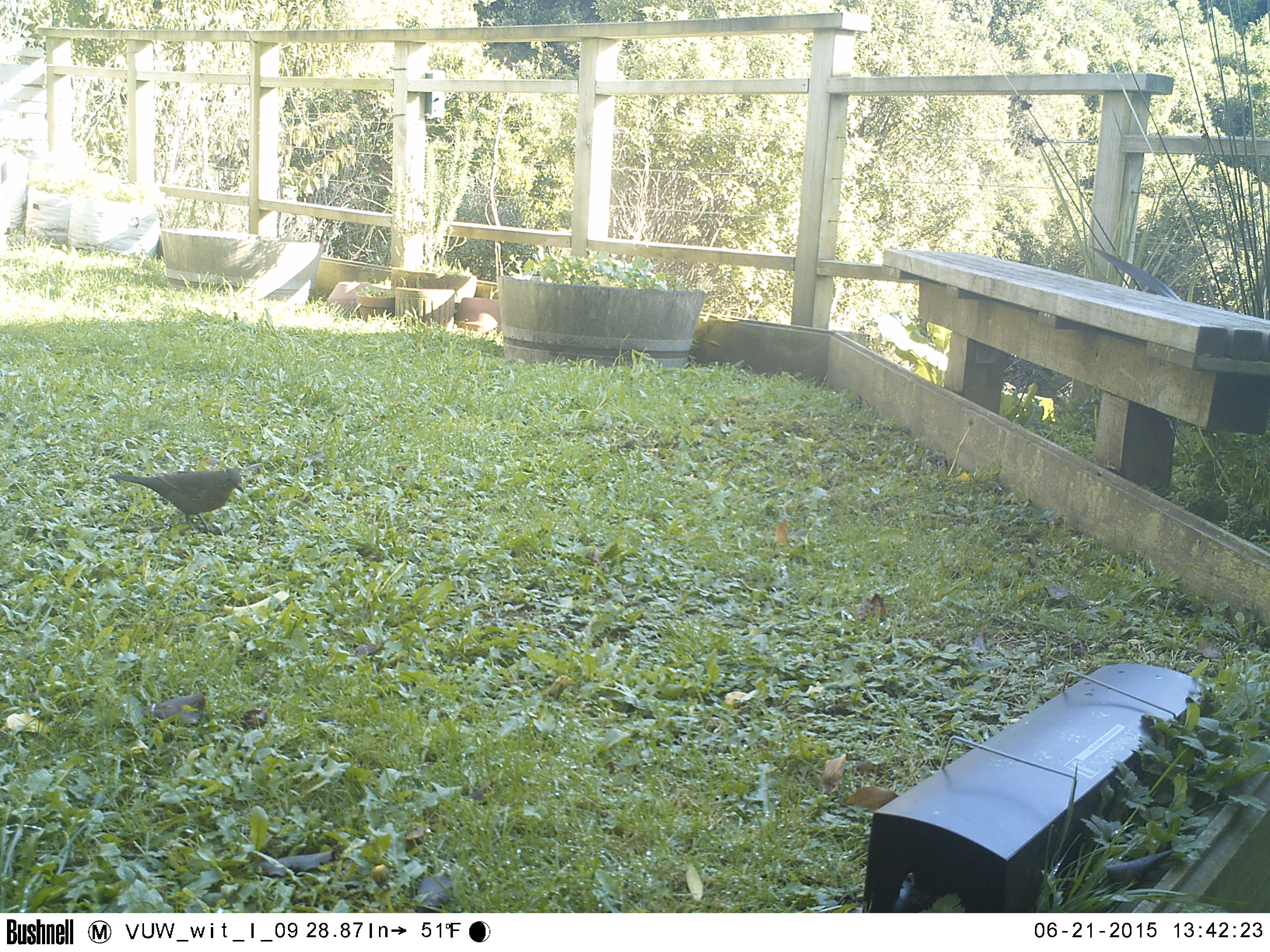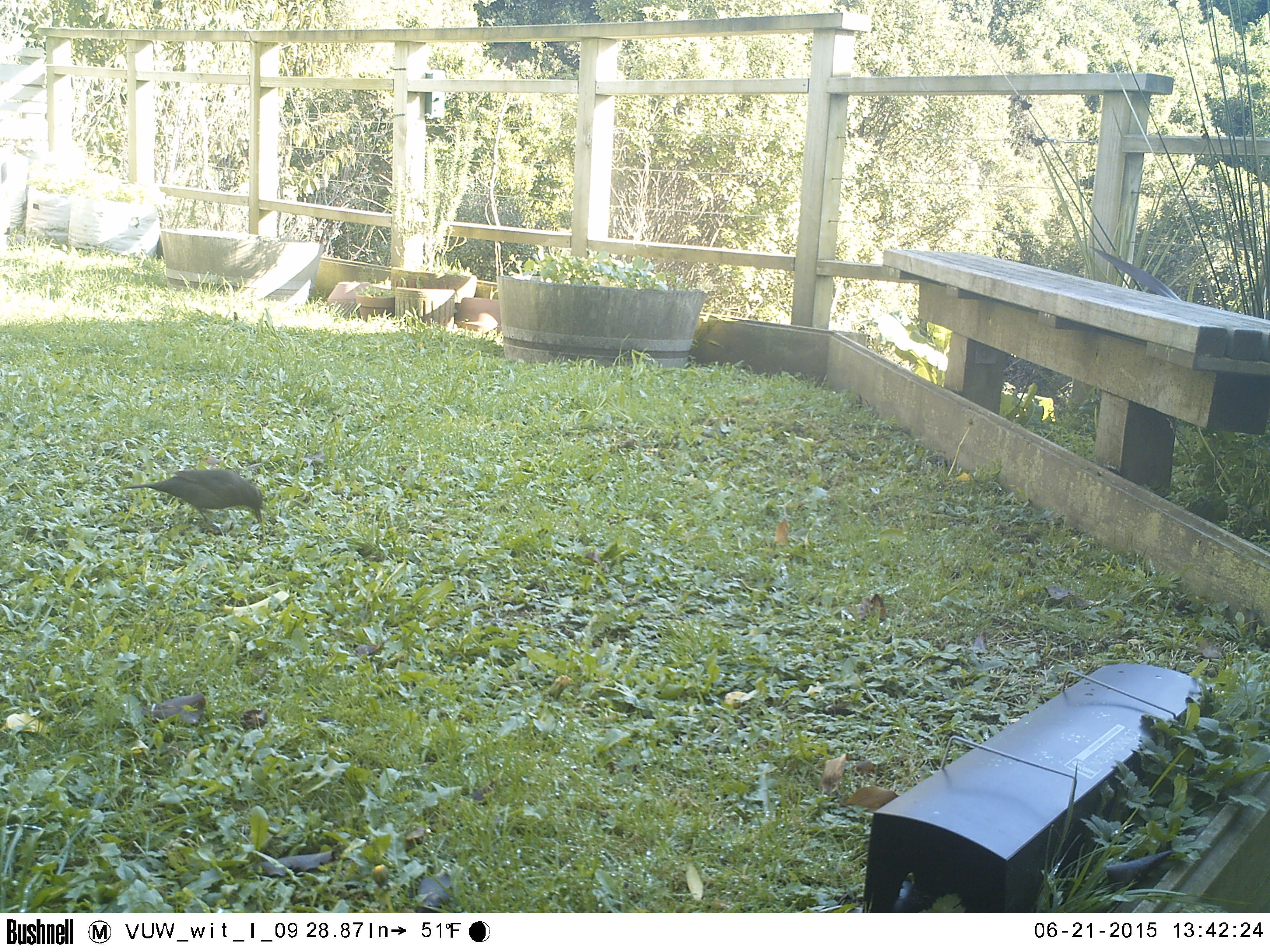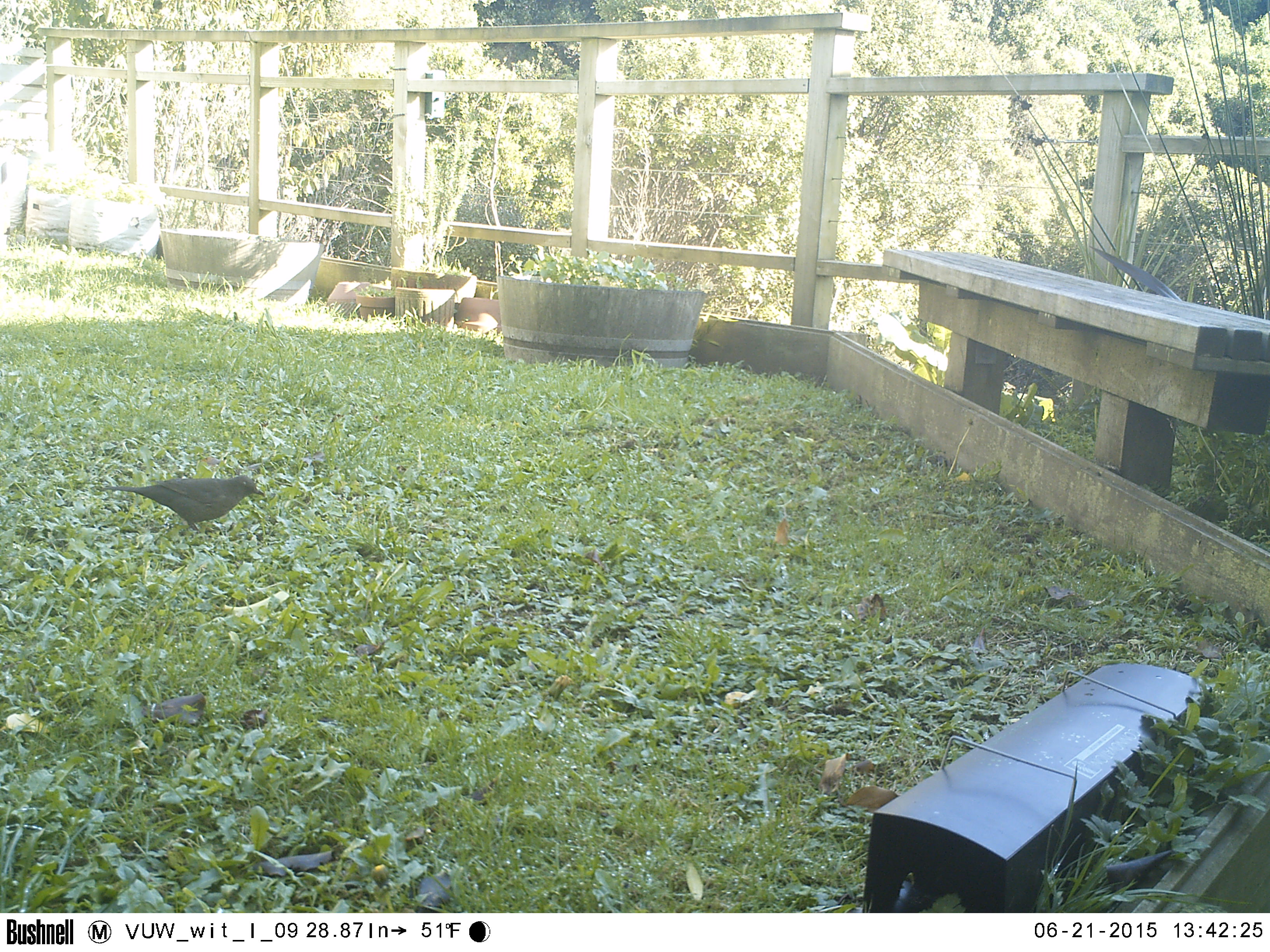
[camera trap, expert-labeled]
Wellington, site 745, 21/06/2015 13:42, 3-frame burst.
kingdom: Animalia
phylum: Chordata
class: Aves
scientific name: Aves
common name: bird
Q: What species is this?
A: Bird (Aves).